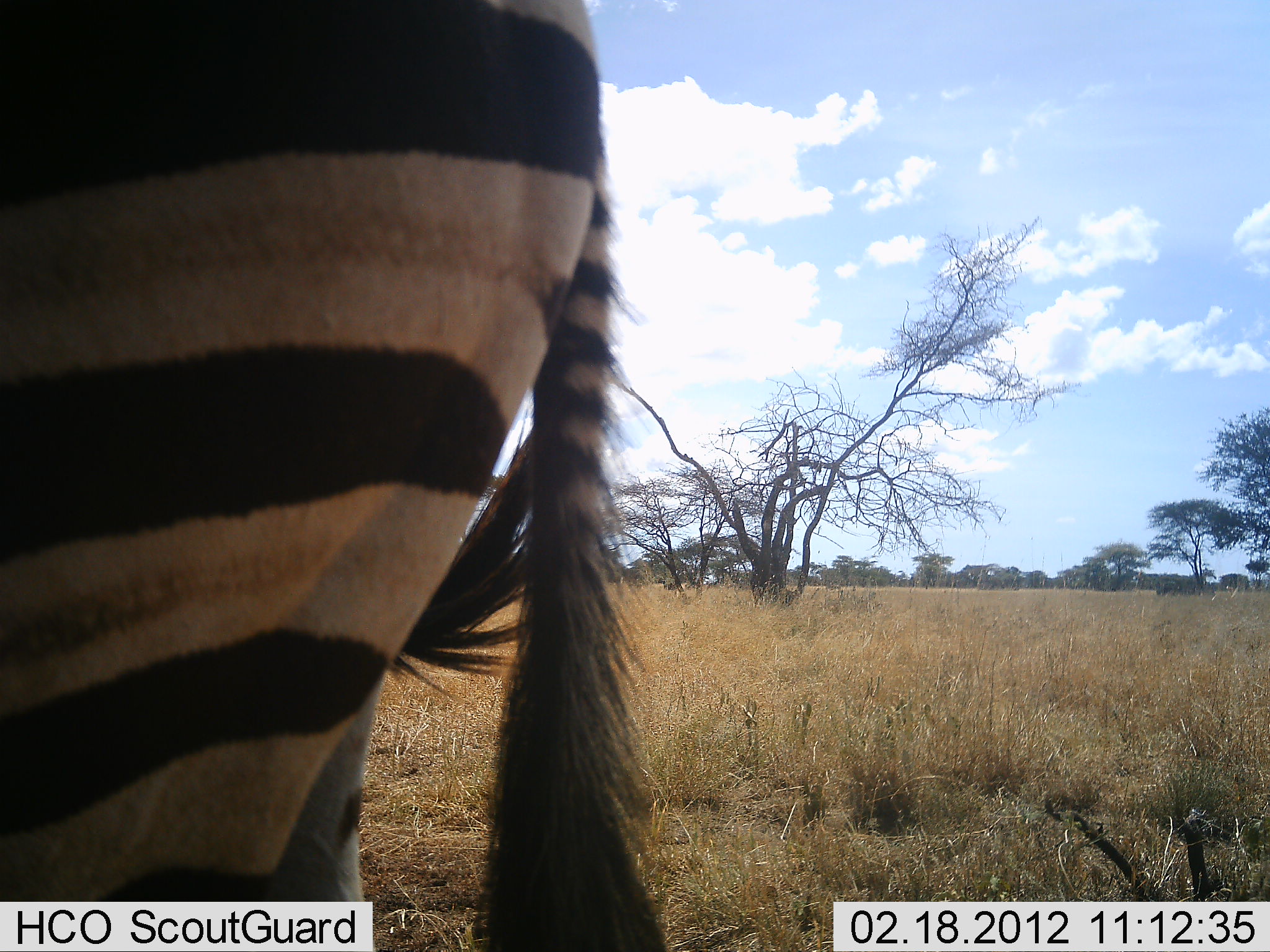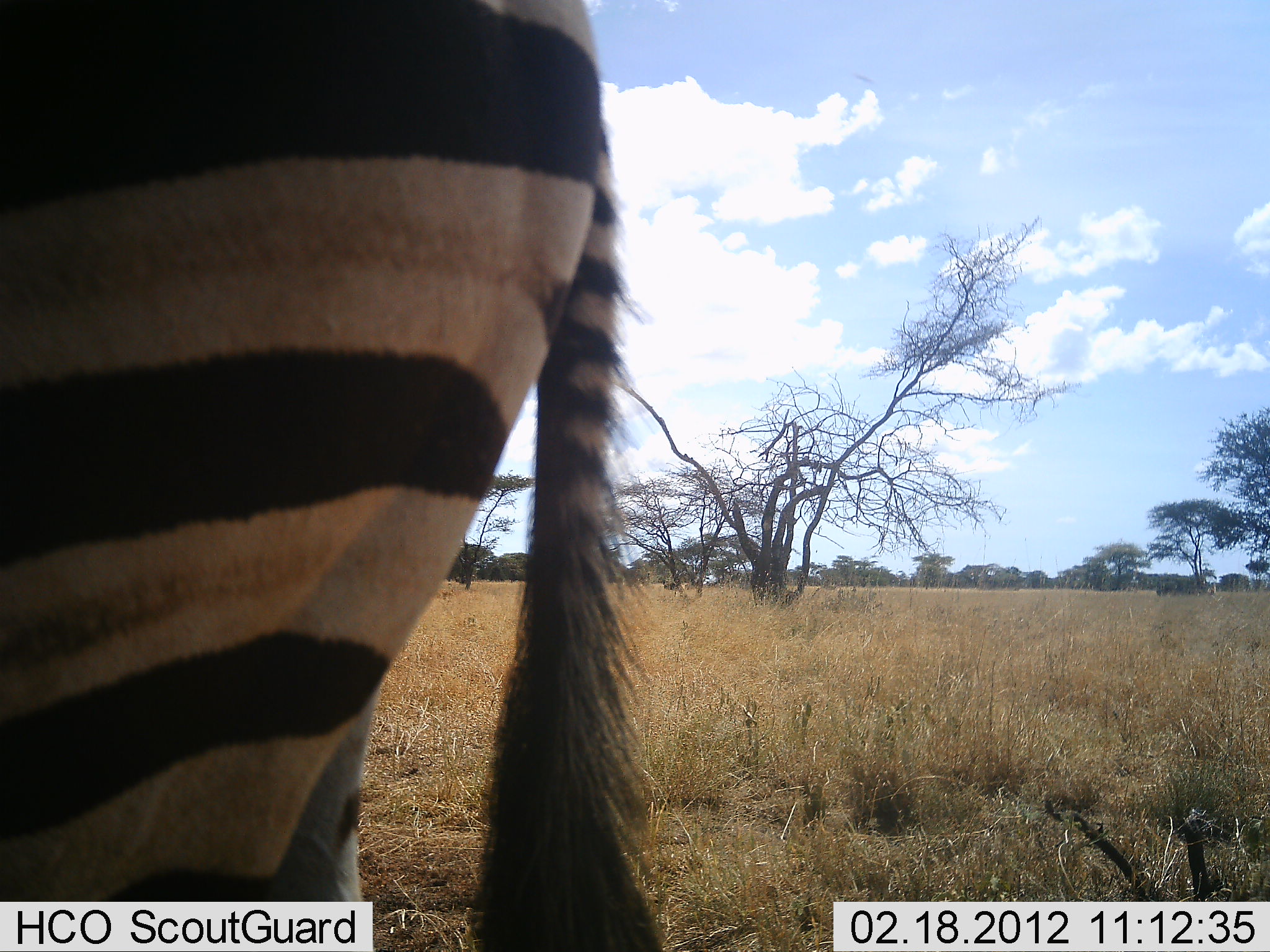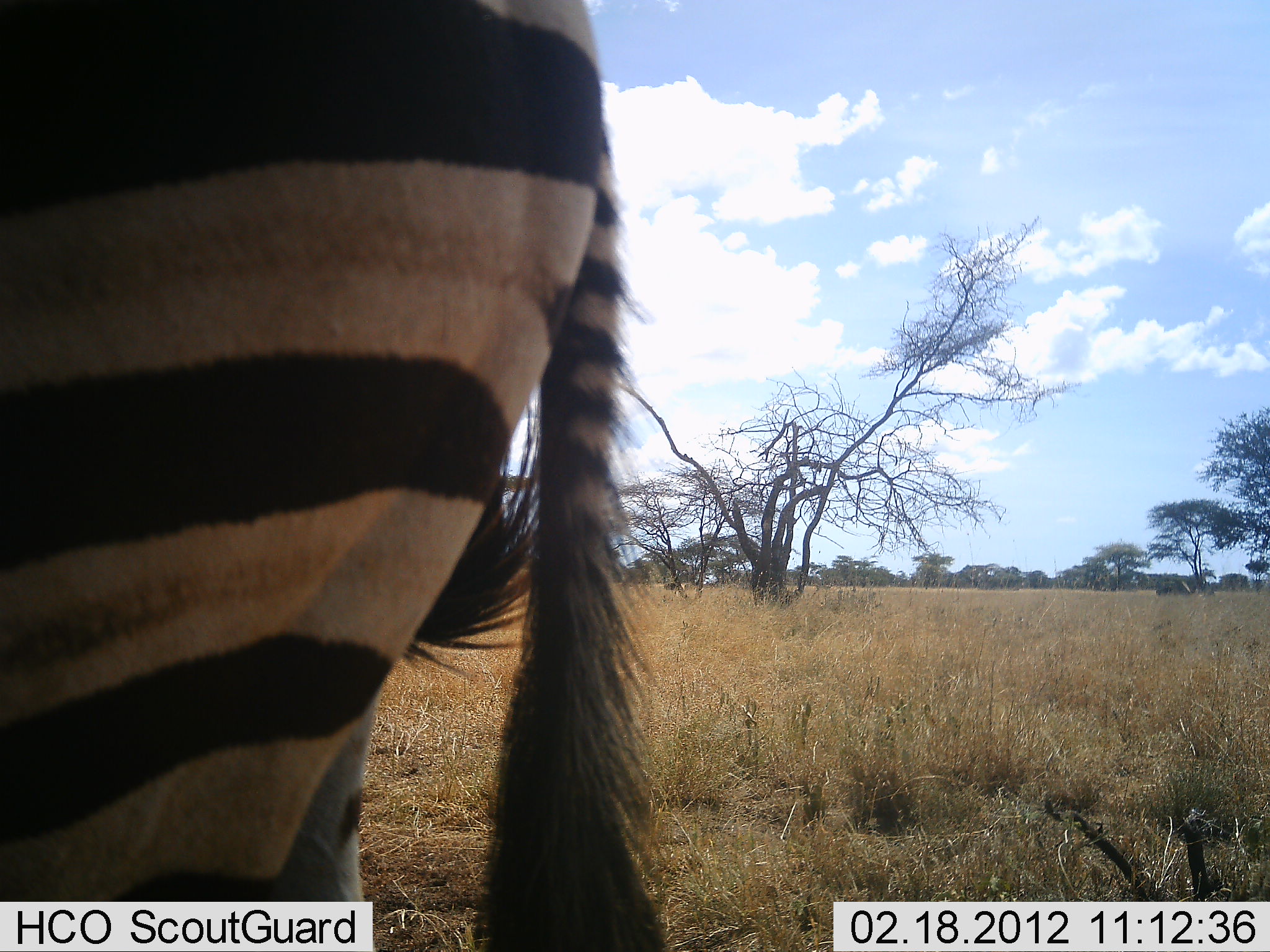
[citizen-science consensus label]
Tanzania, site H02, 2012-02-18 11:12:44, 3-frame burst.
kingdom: Animalia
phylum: Chordata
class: Mammalia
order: Perissodactyla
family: Equidae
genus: Equus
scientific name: Equus quagga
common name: plains zebra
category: zebra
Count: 2.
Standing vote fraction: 100%.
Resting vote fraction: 0%.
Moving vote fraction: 0%.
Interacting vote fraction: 0%.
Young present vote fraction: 0%.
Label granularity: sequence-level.